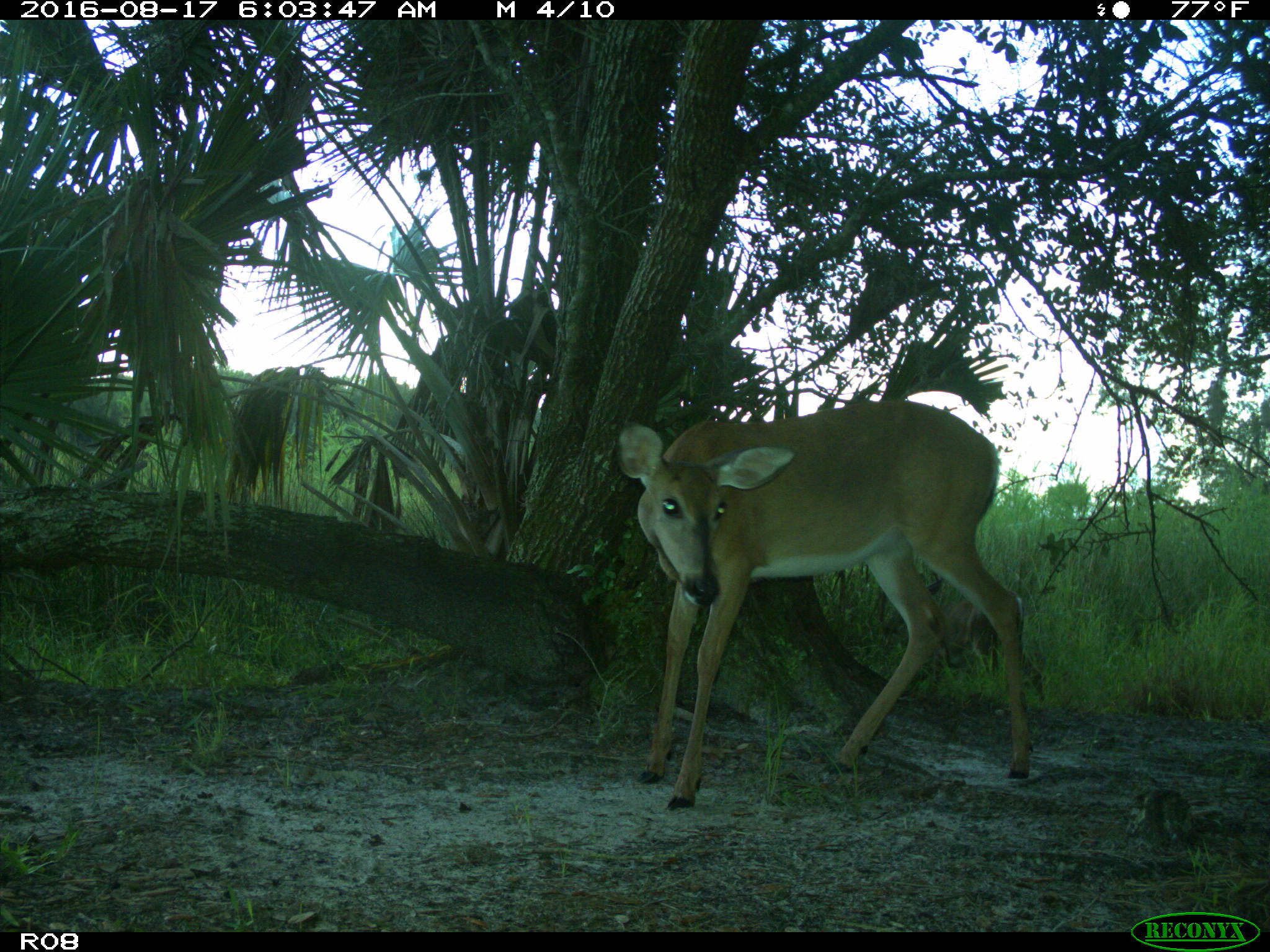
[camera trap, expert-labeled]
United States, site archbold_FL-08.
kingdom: Animalia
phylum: Chordata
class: Mammalia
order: Artiodactyla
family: Cervidae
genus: Odocoileus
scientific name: Odocoileus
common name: deer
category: unidentified deer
Unidentified deer (deer) (Odocoileus).